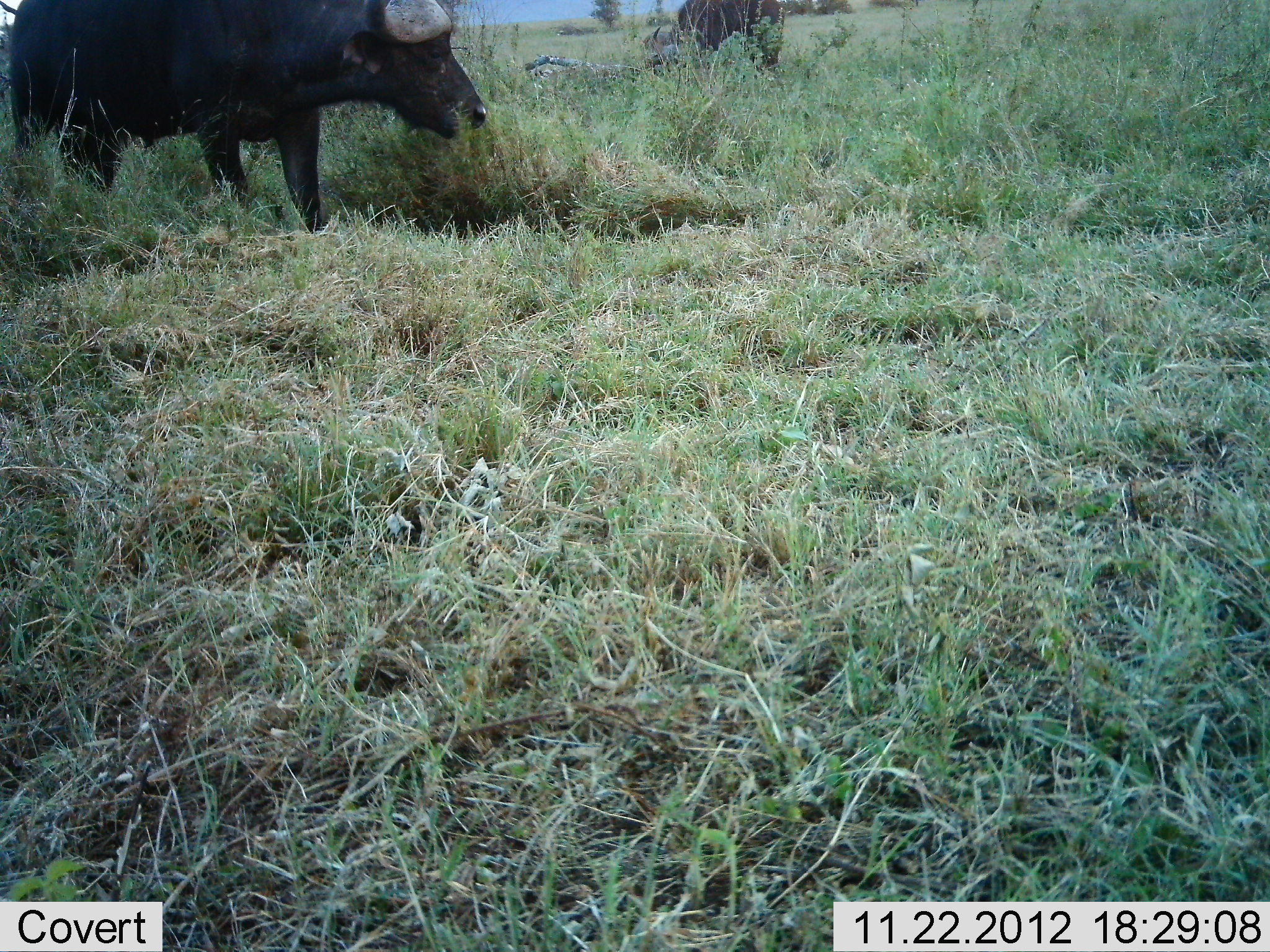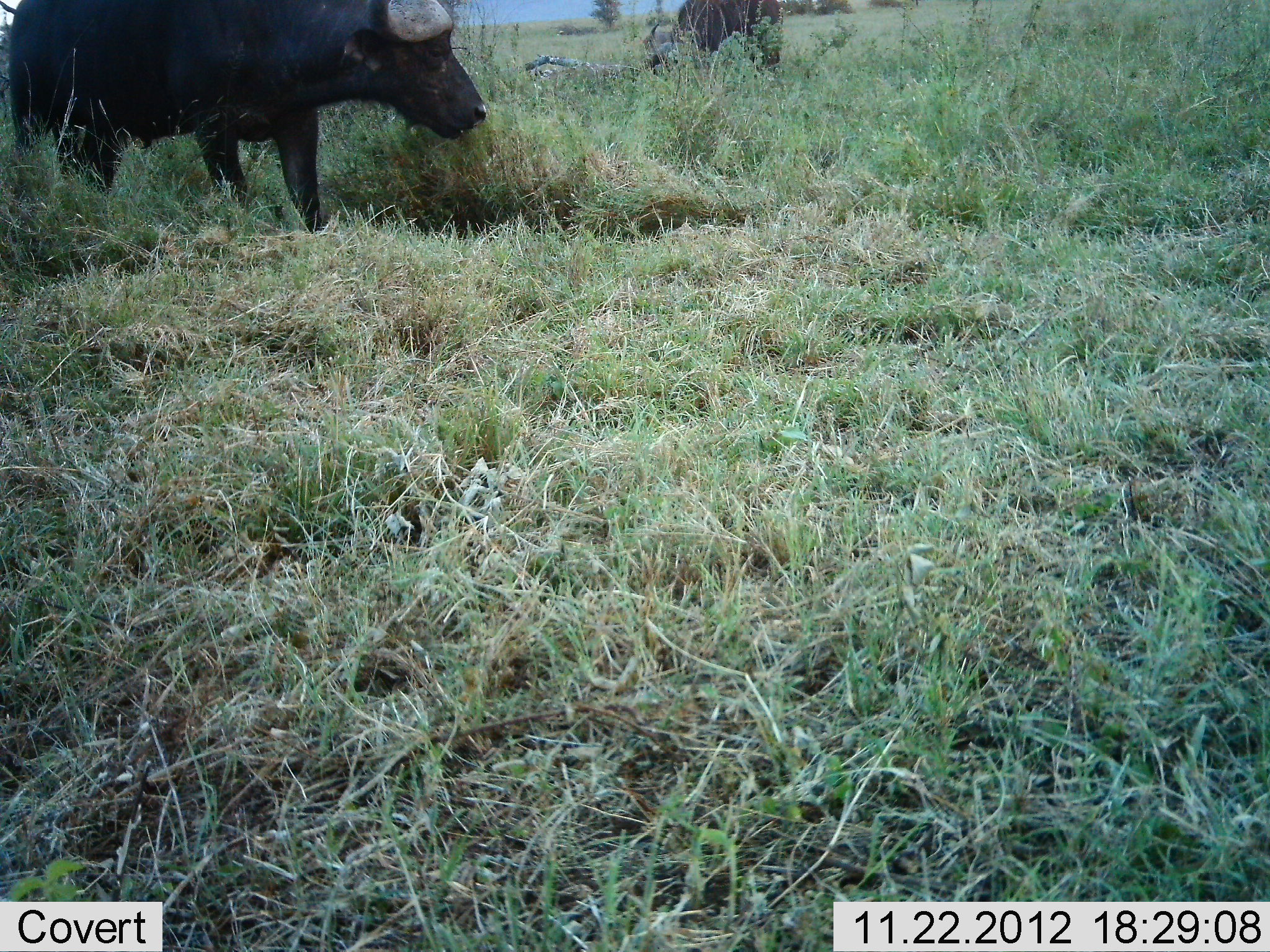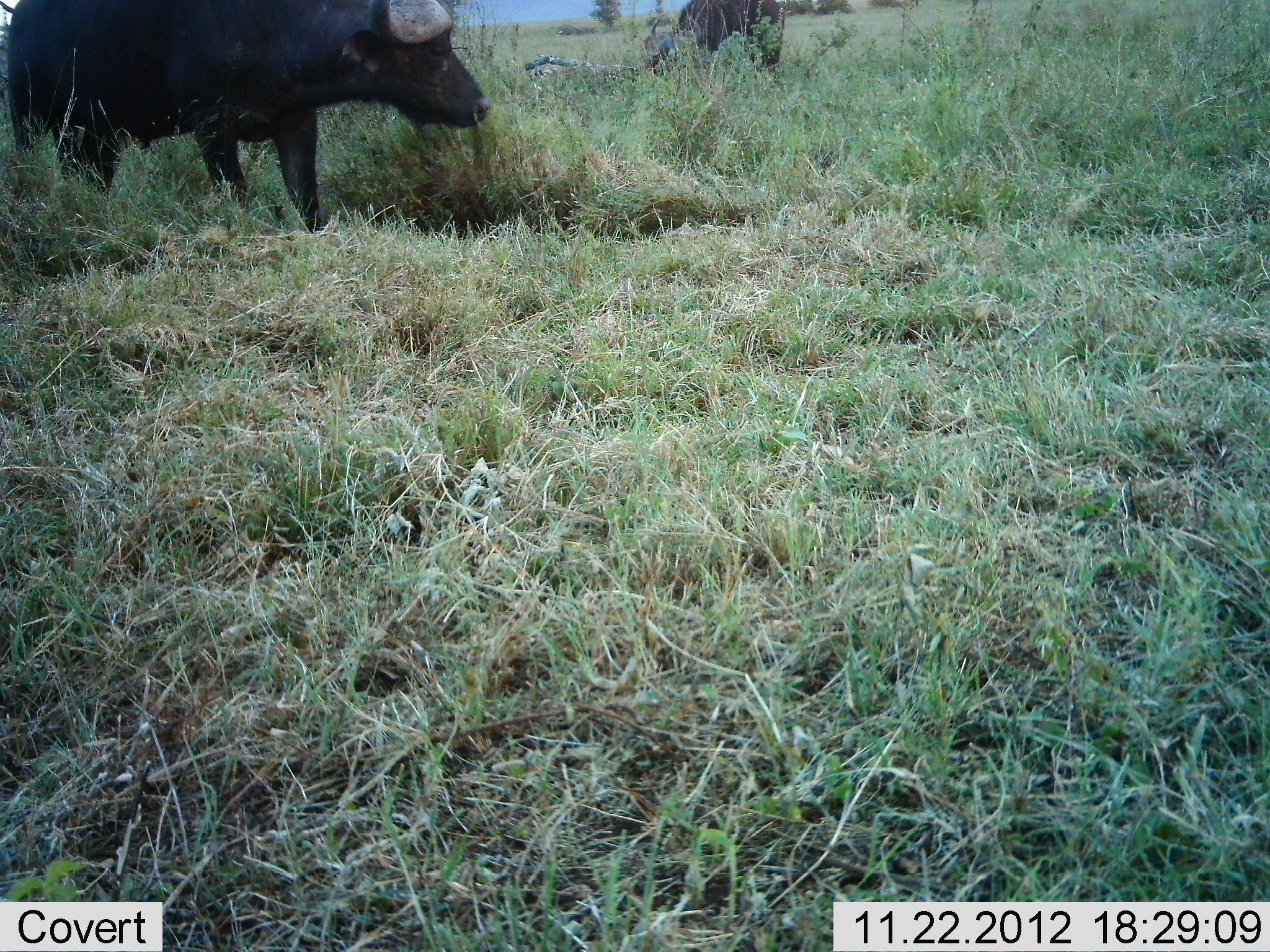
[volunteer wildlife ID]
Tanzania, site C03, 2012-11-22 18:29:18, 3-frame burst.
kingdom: Animalia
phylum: Chordata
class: Mammalia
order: Artiodactyla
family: Bovidae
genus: Syncerus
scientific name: Syncerus caffer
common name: cape buffalo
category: buffalo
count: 2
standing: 35%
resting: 0%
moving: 6%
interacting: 0%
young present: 0%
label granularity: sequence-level